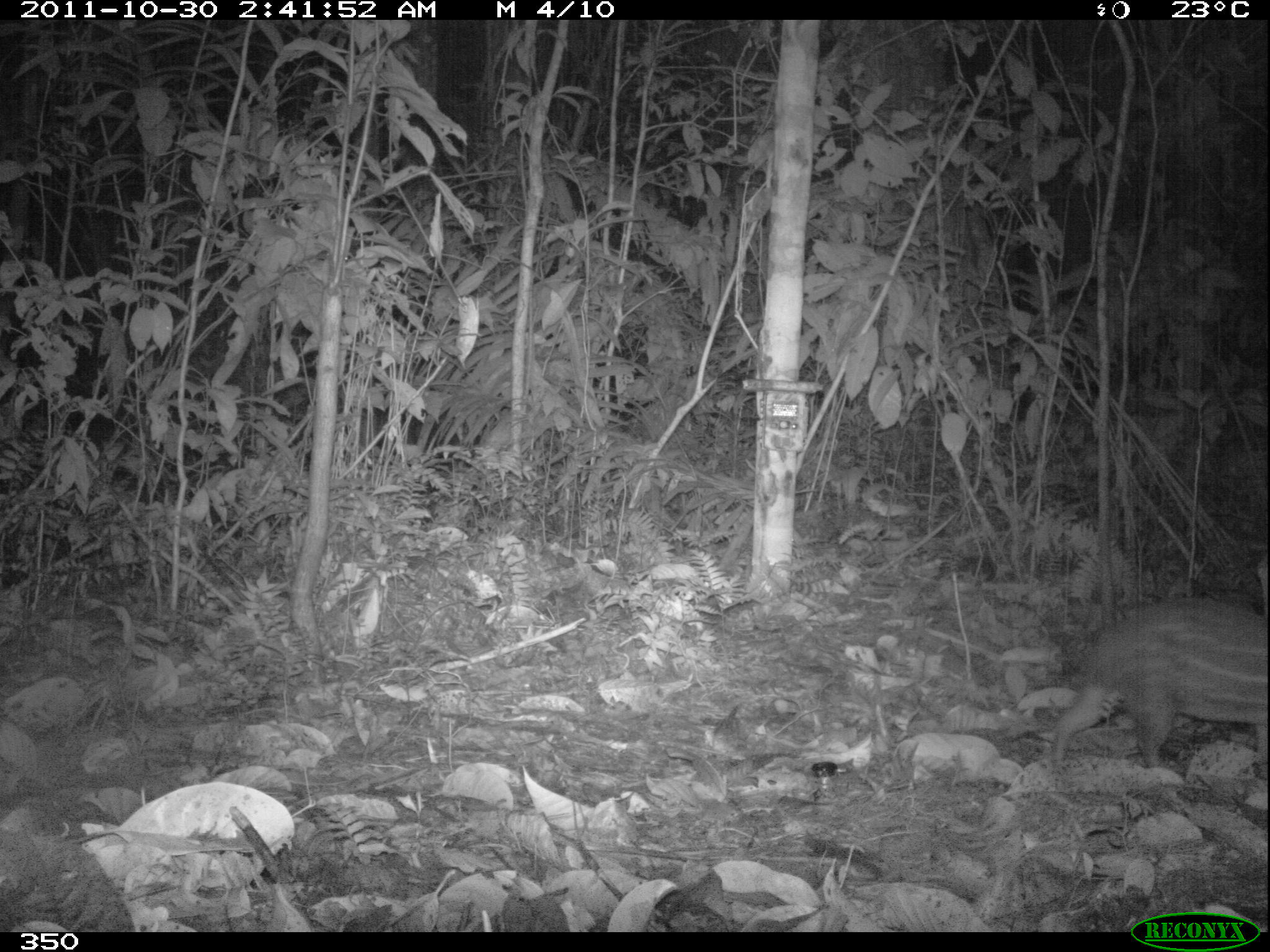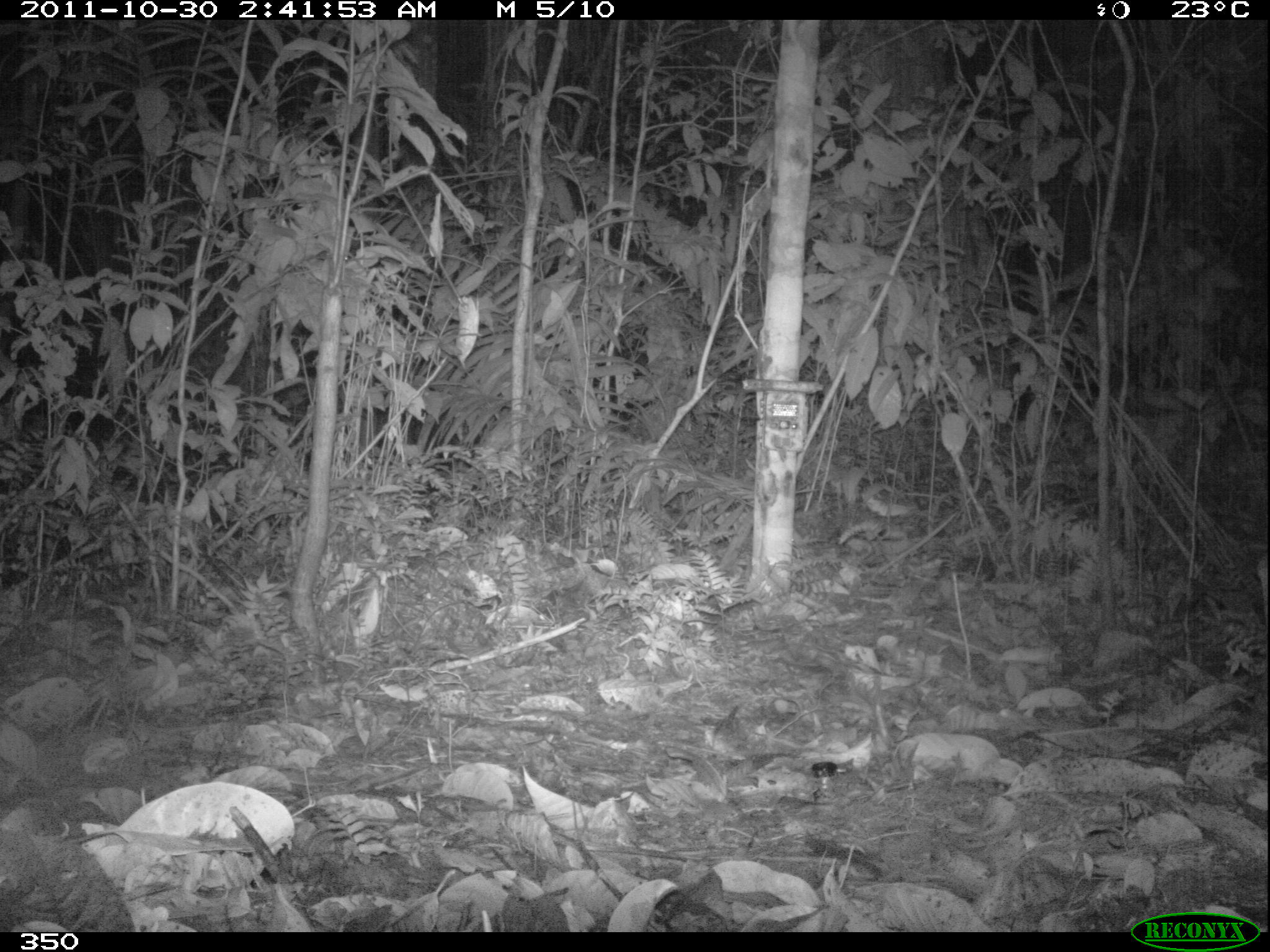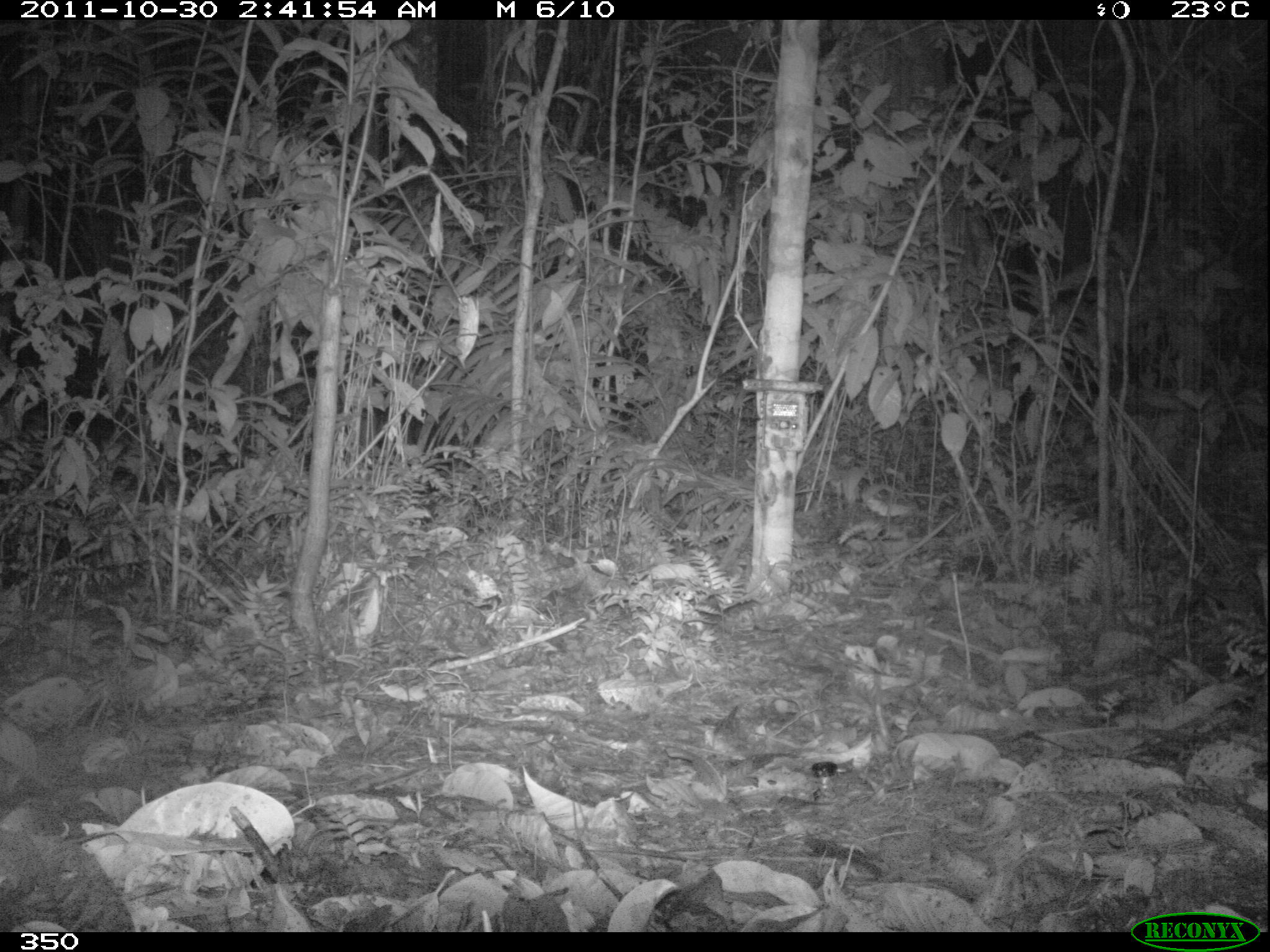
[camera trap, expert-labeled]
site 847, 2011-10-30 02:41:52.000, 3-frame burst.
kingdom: Animalia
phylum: Chordata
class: Mammalia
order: Rodentia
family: Cuniculidae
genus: Cuniculus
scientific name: Cuniculus paca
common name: spotted paca